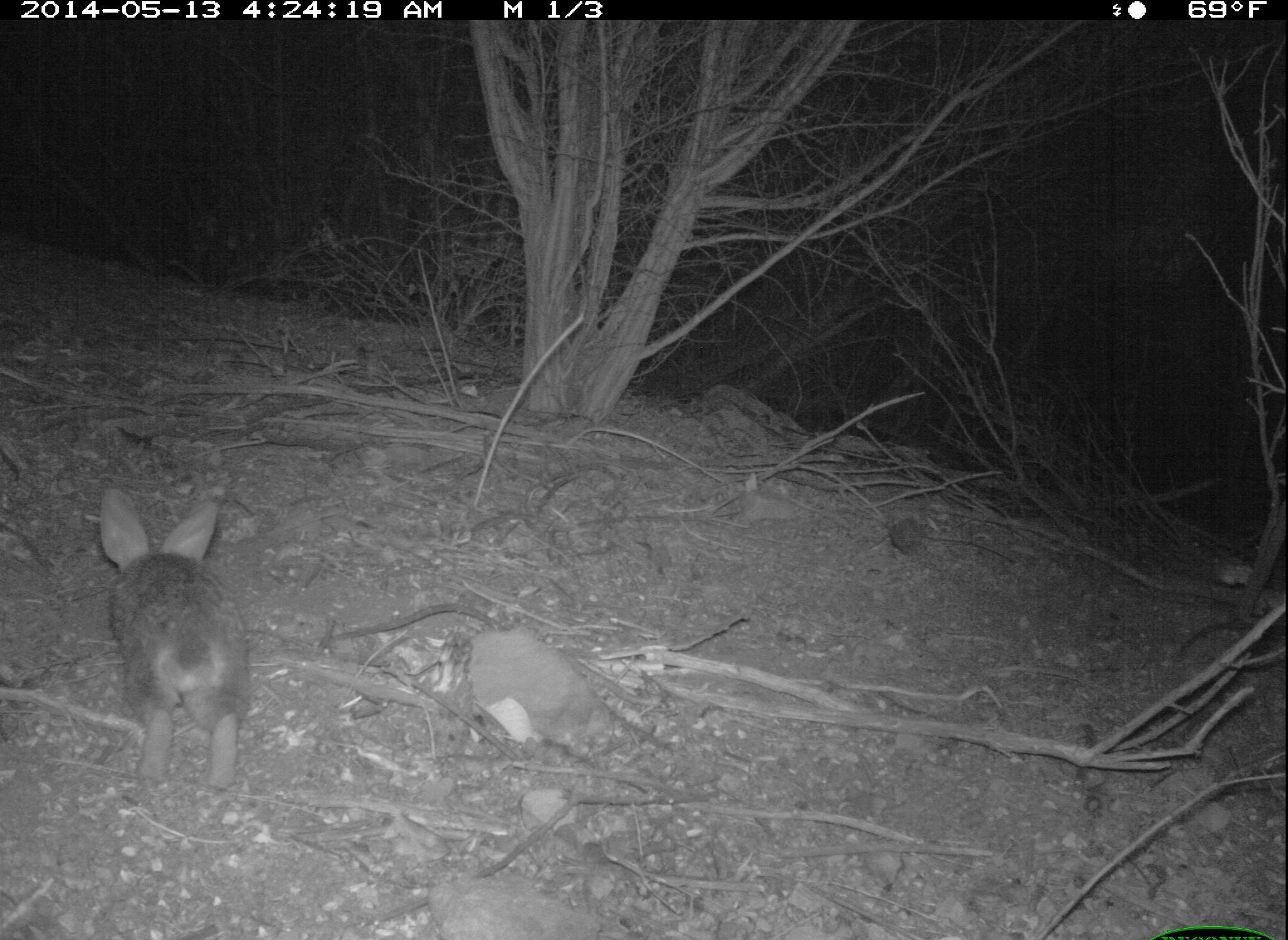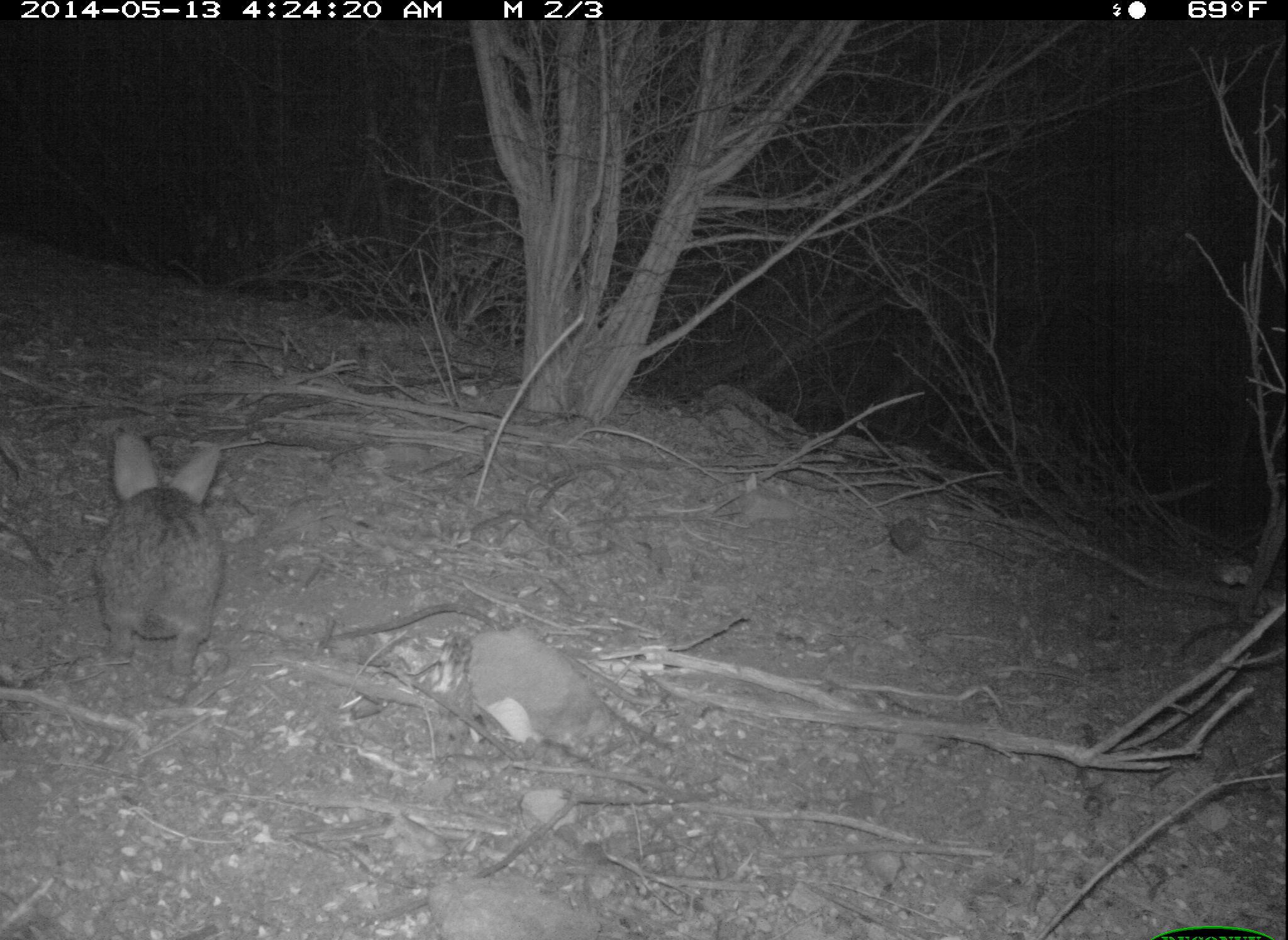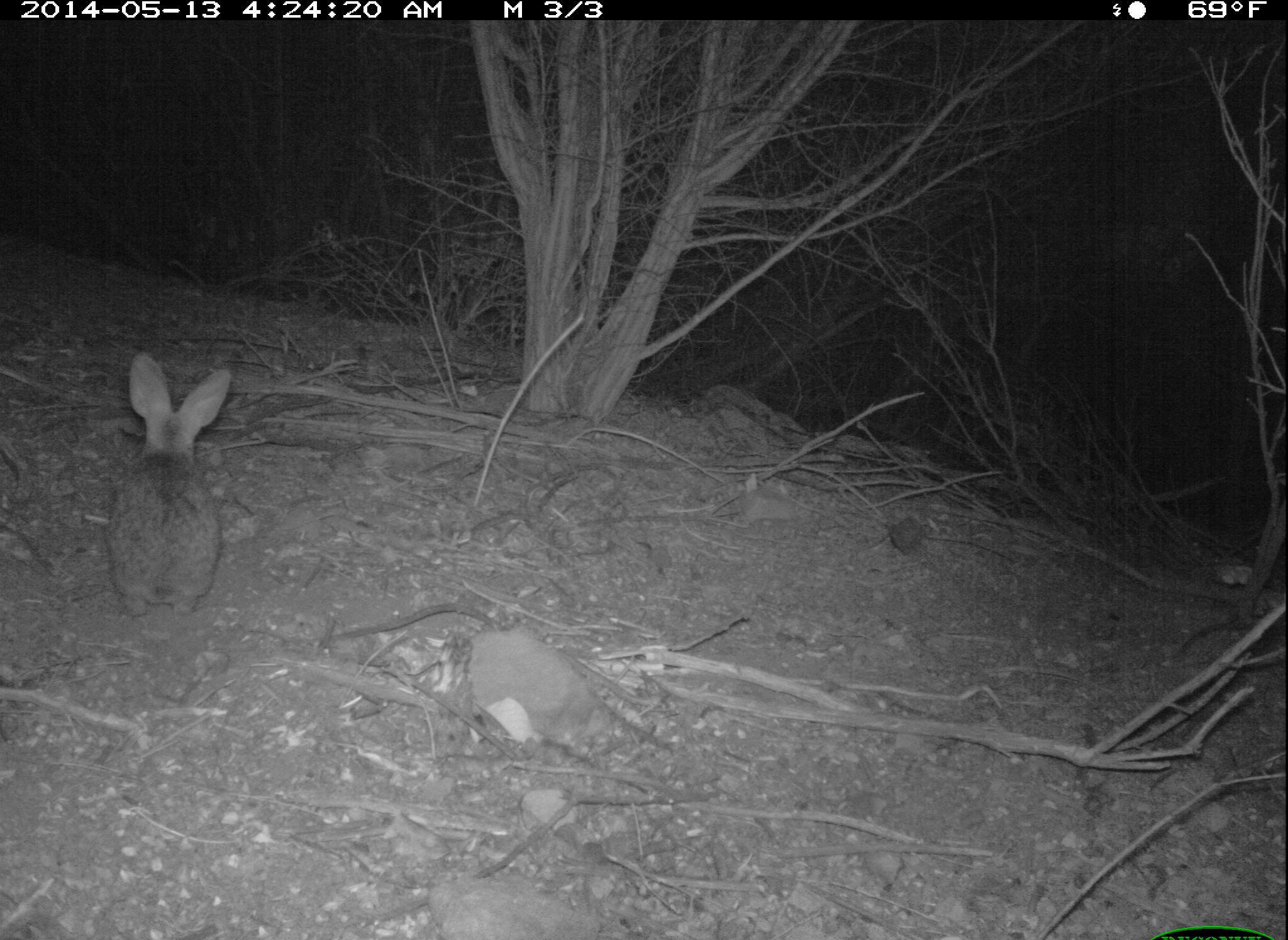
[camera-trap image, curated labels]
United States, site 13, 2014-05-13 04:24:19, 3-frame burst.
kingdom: Animalia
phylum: Chordata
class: Mammalia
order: Lagomorpha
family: Leporidae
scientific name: Leporidae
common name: rabbits and hares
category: rabbit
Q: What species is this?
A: Rabbit (rabbits and hares) (Leporidae).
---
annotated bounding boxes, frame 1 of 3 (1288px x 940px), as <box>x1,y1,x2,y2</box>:
rabbit: <box>97,488,252,791</box>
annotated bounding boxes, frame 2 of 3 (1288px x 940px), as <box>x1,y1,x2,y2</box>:
rabbit: <box>97,430,226,702</box>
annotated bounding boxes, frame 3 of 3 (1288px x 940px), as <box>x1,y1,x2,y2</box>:
rabbit: <box>103,351,234,621</box>